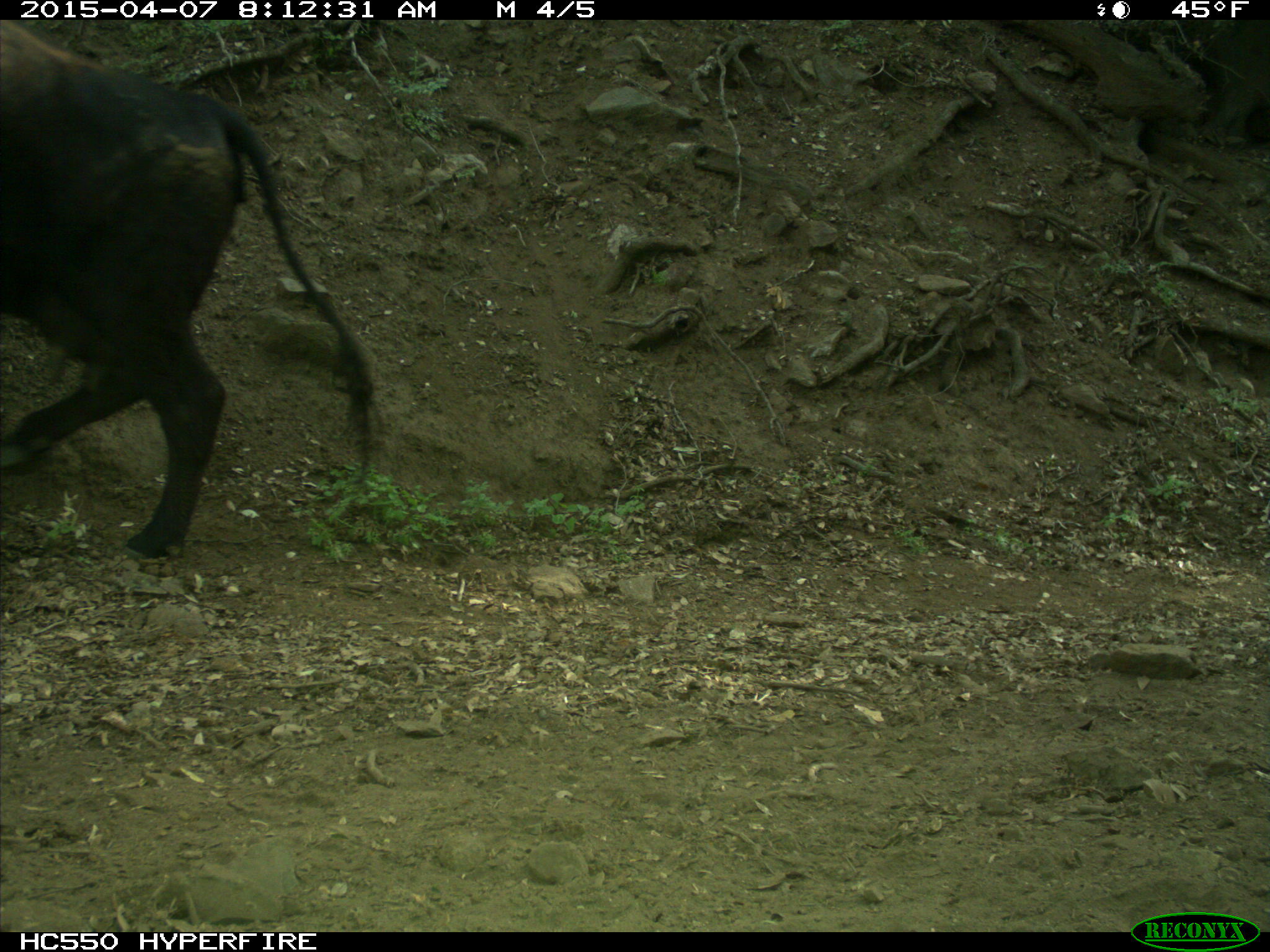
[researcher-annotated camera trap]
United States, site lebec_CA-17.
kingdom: Animalia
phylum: Chordata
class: Mammalia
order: Artiodactyla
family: Bovidae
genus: Bos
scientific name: Bos taurus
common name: domestic cow